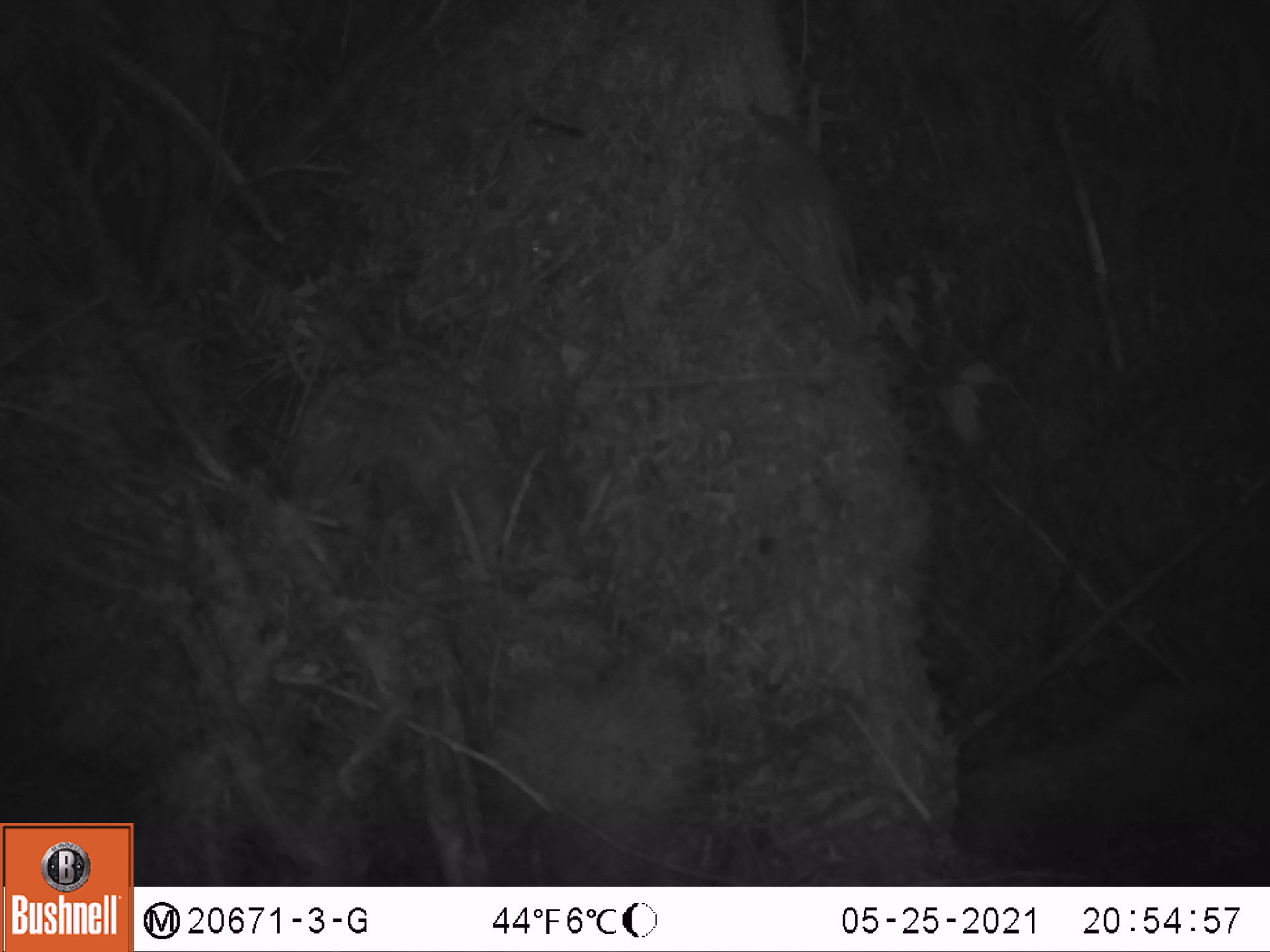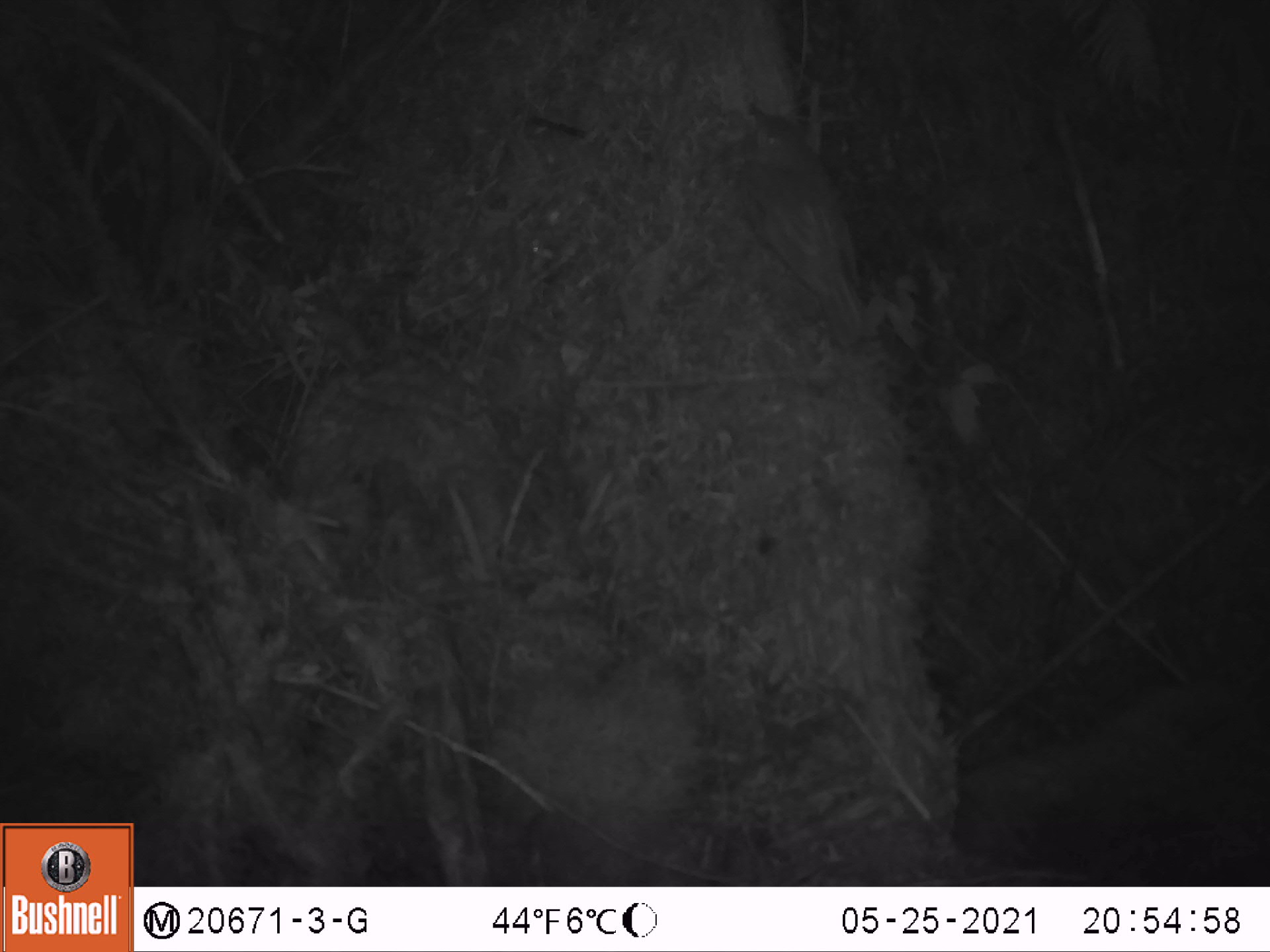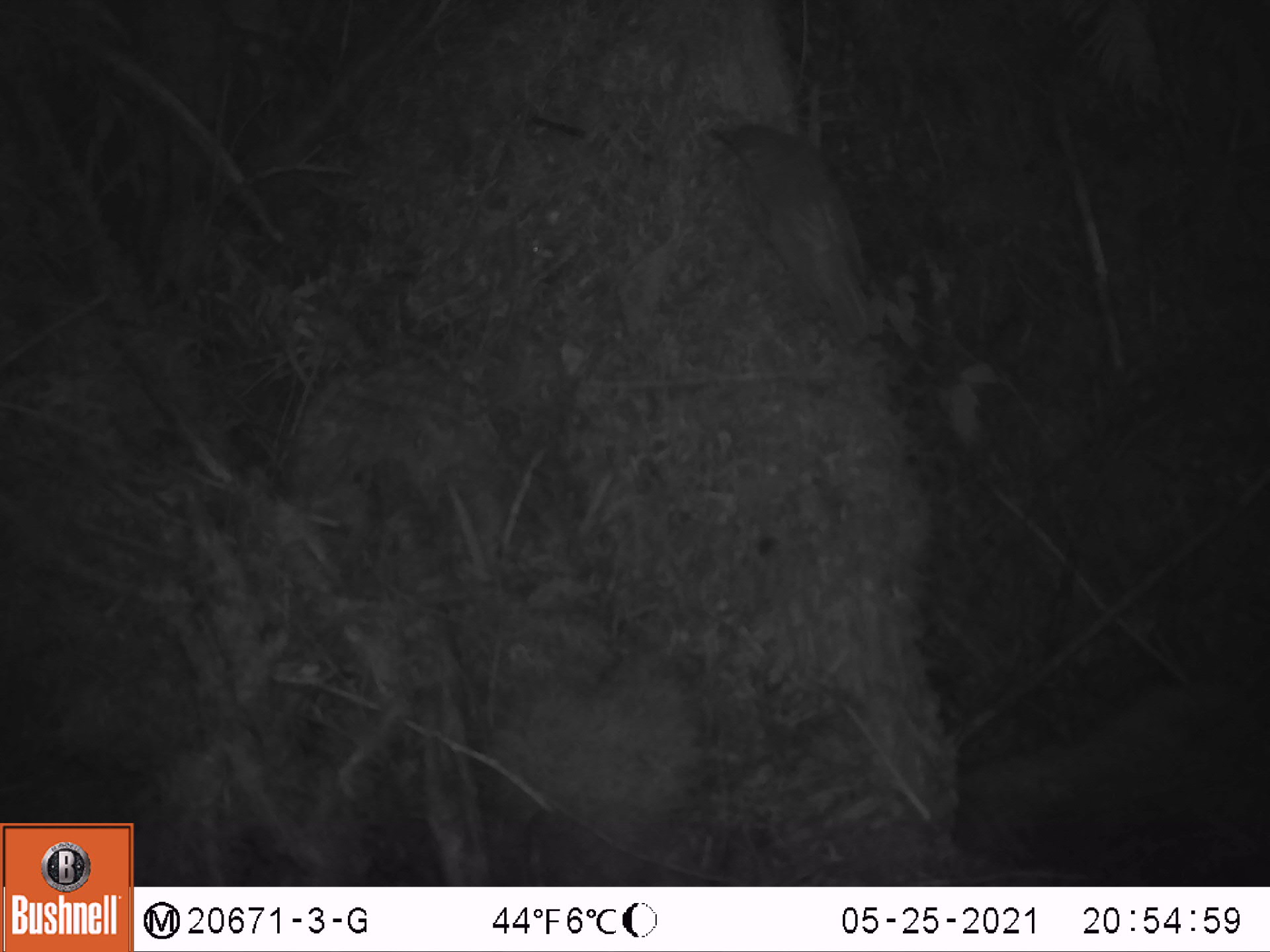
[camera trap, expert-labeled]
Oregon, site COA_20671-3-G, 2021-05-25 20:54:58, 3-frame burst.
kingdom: Animalia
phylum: Chordata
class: Aves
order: Passeriformes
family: Turdidae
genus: Catharus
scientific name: Catharus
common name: brown thrushes and nightingale-thrushes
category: catharus species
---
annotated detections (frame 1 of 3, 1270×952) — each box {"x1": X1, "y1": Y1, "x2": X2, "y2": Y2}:
catharus species: {"x1": 660, "y1": 53, "x2": 937, "y2": 382}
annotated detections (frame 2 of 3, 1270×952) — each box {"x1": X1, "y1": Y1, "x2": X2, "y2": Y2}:
catharus species: {"x1": 677, "y1": 68, "x2": 941, "y2": 370}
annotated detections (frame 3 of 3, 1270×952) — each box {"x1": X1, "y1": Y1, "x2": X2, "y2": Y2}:
catharus species: {"x1": 675, "y1": 80, "x2": 922, "y2": 356}